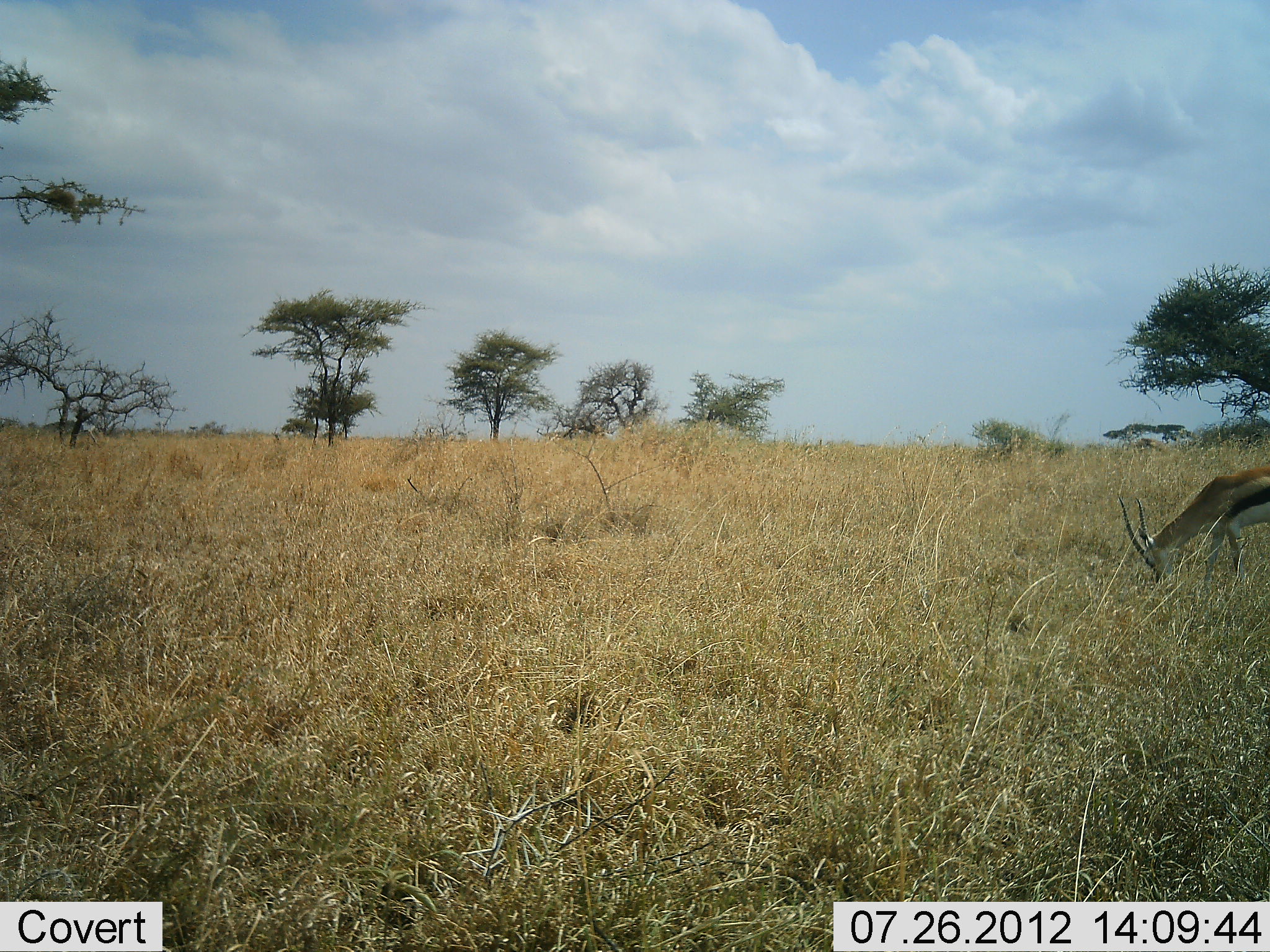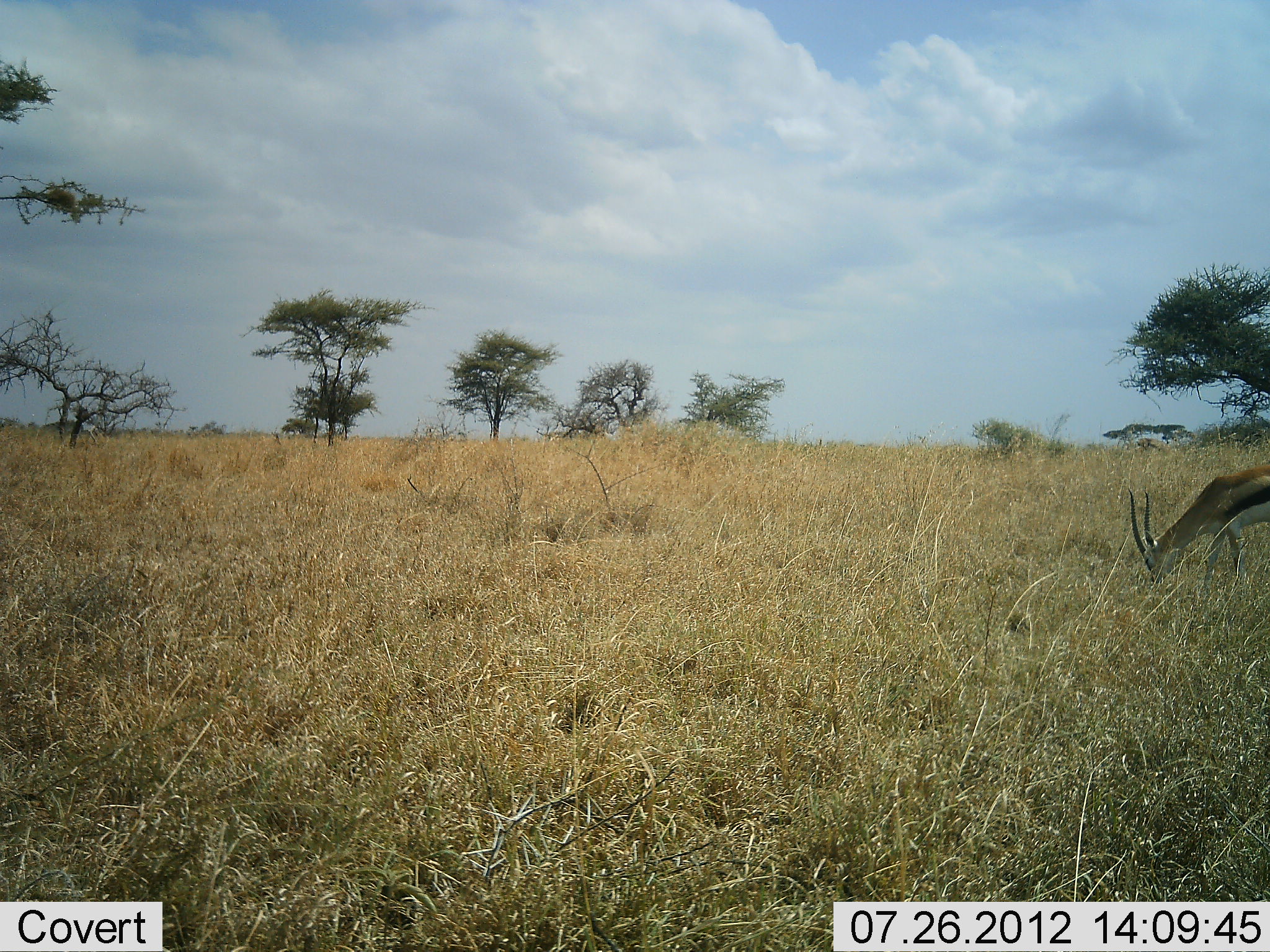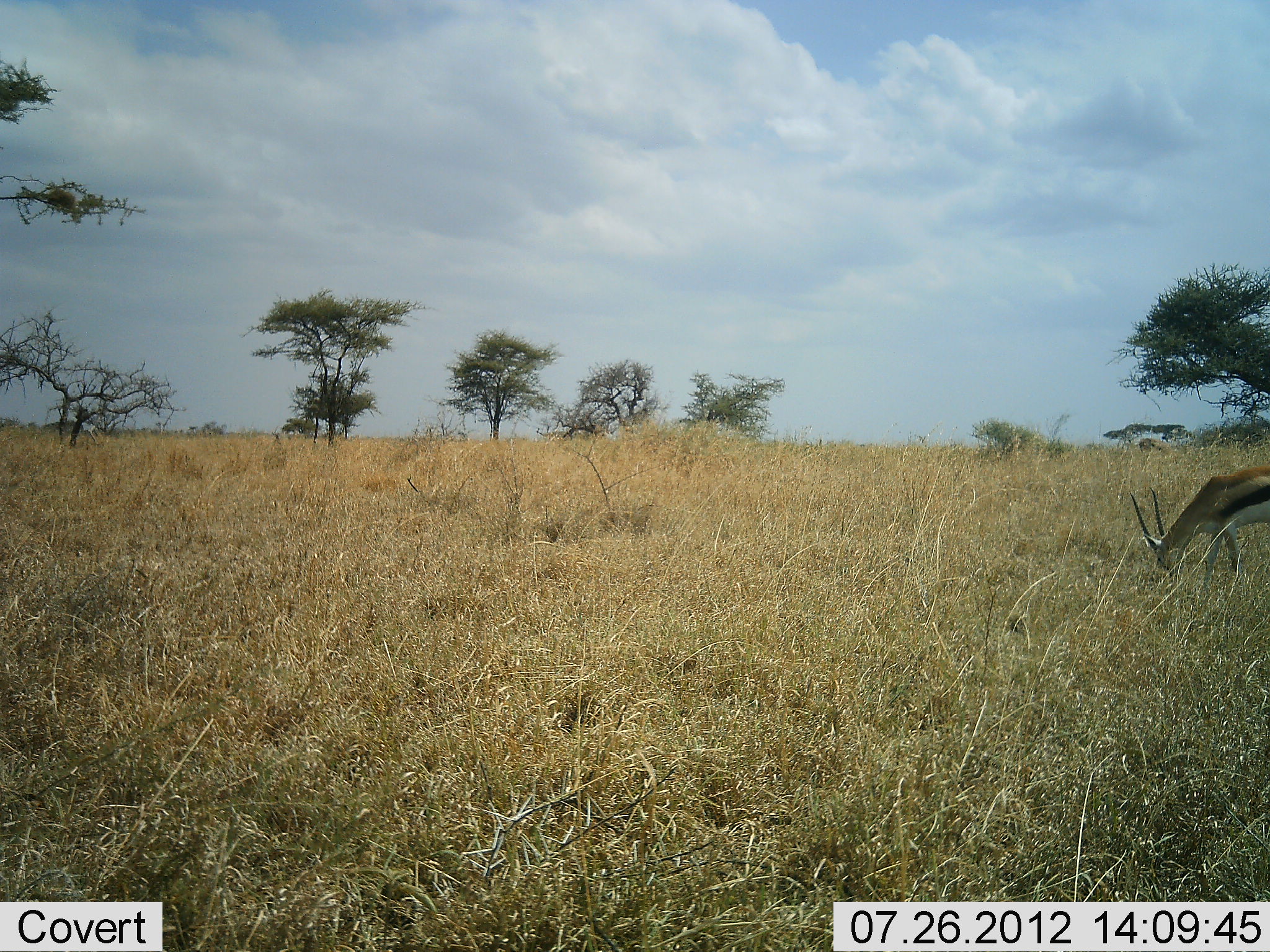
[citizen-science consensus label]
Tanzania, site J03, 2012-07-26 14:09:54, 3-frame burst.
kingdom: Animalia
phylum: Chordata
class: Mammalia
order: Artiodactyla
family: Bovidae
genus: Eudorcas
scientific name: Eudorcas thomsonii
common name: thomson's gazelle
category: gazellethomsons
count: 1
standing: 30%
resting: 0%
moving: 0%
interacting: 0%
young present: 0%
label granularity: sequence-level